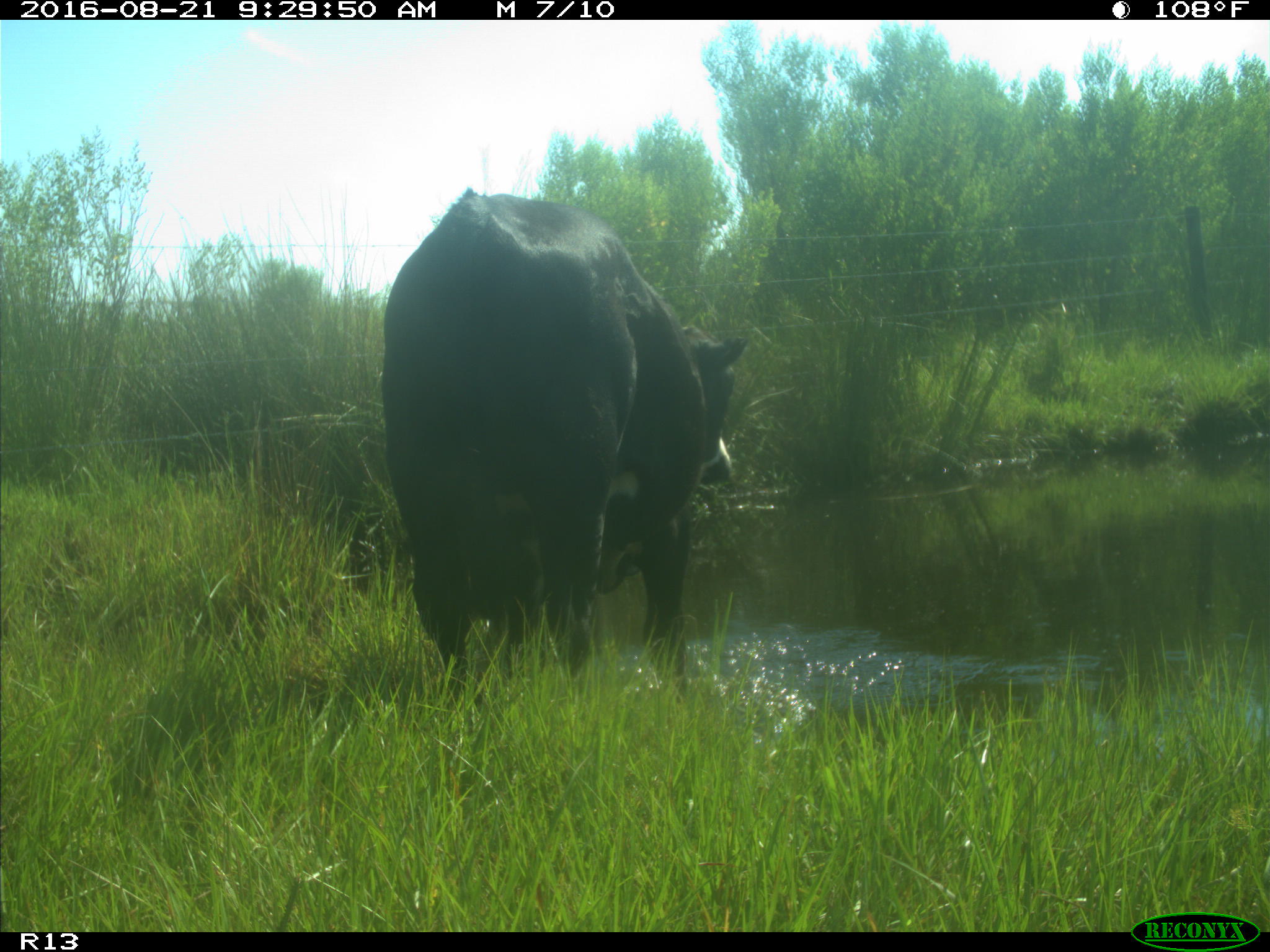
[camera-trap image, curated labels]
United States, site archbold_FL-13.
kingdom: Animalia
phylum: Chordata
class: Mammalia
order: Artiodactyla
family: Bovidae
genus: Bos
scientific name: Bos taurus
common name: domestic cow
Bos taurus (domestic cow).